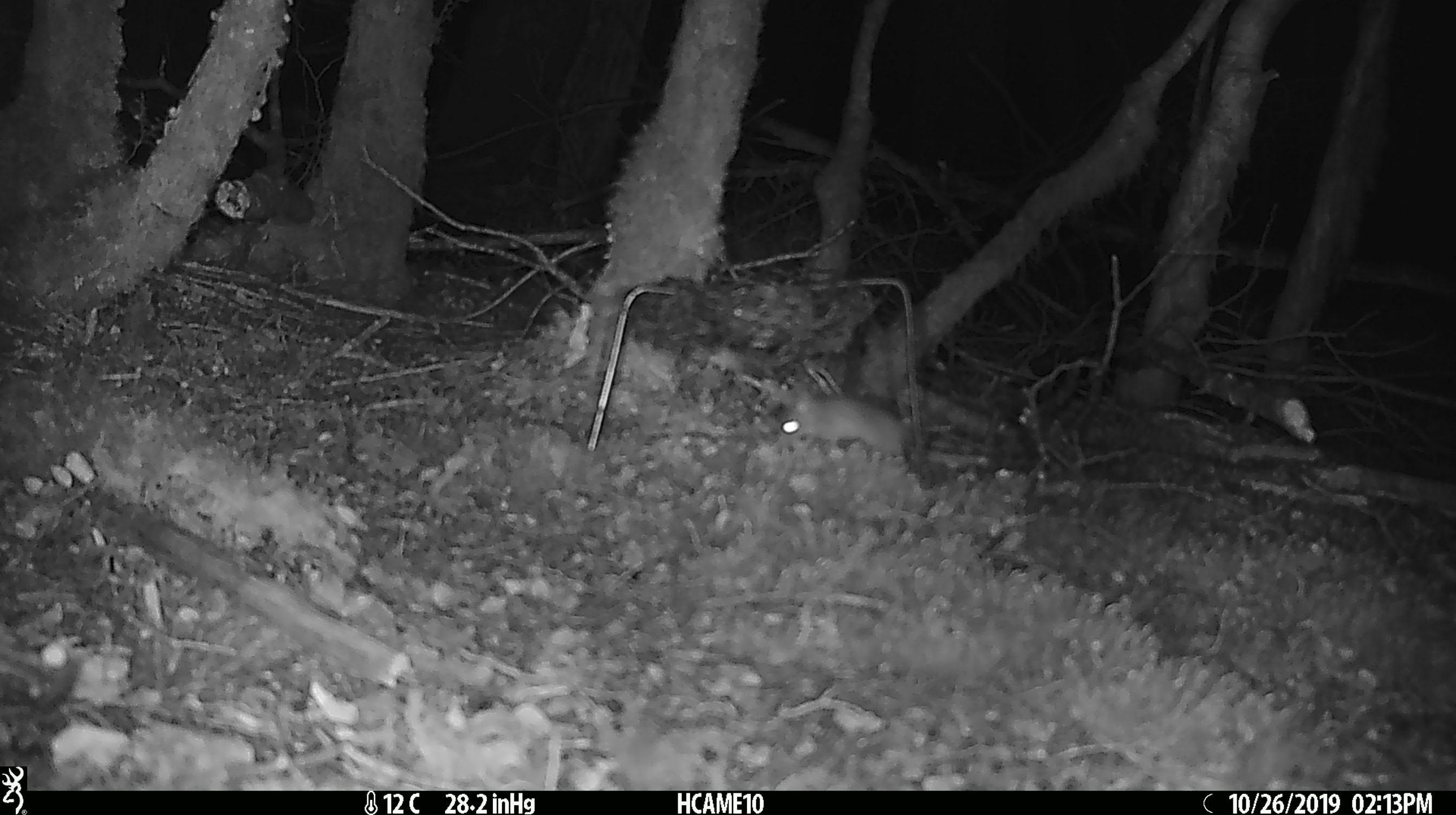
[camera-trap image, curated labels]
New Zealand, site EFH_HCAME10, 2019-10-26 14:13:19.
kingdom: Animalia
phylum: Chordata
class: Mammalia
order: Rodentia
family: Muridae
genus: Mus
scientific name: Mus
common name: mouse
Mouse (Mus).